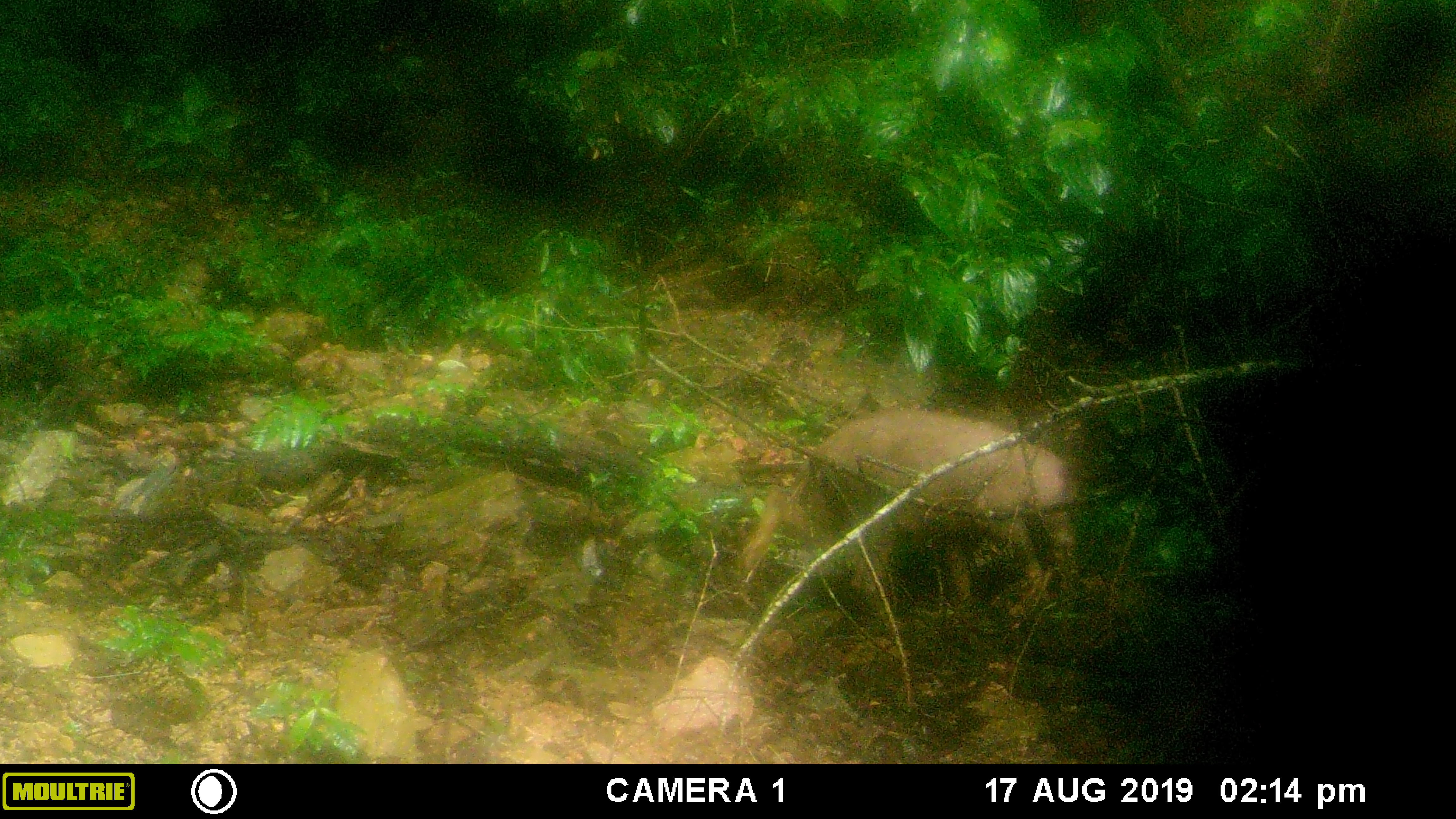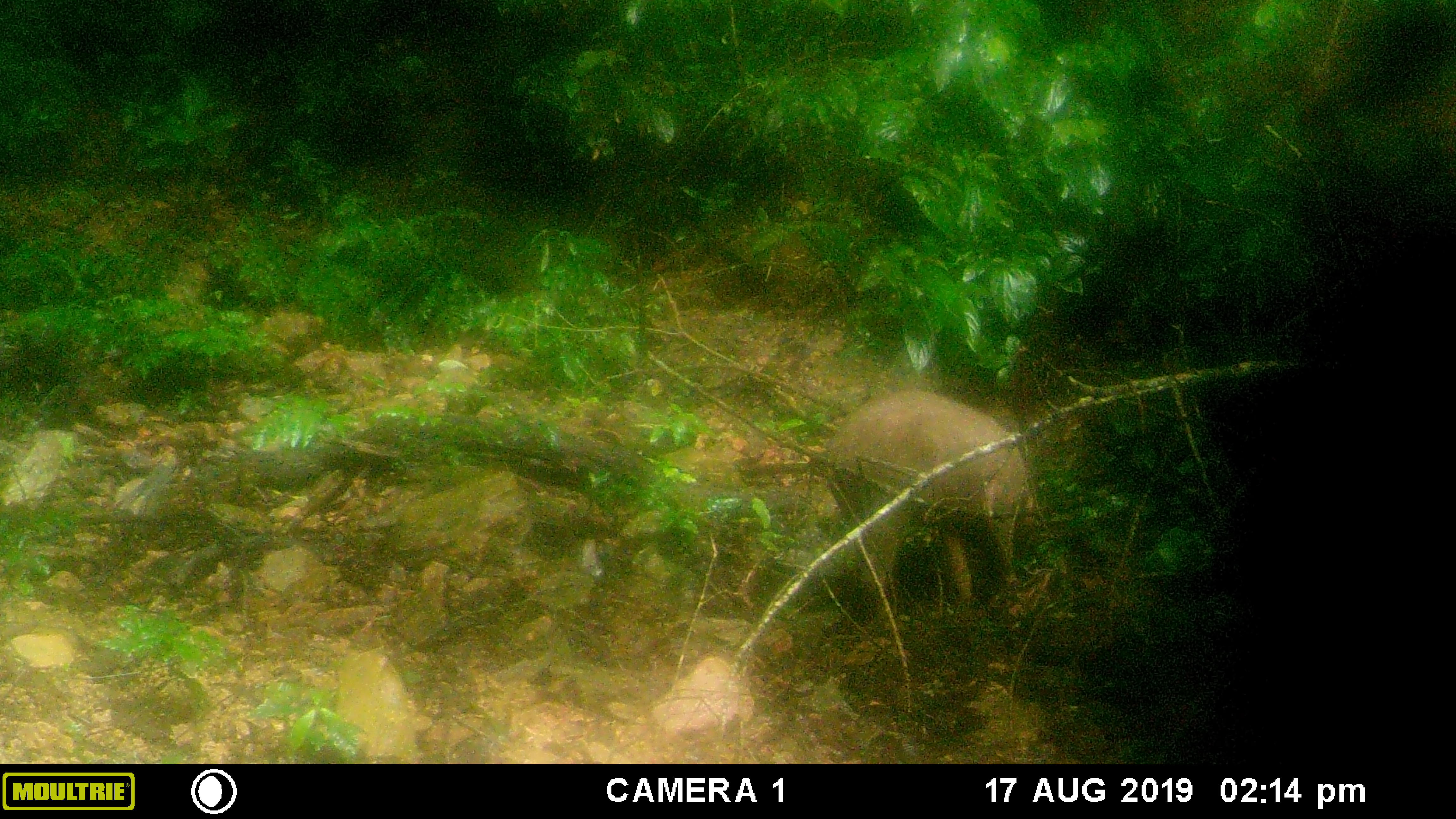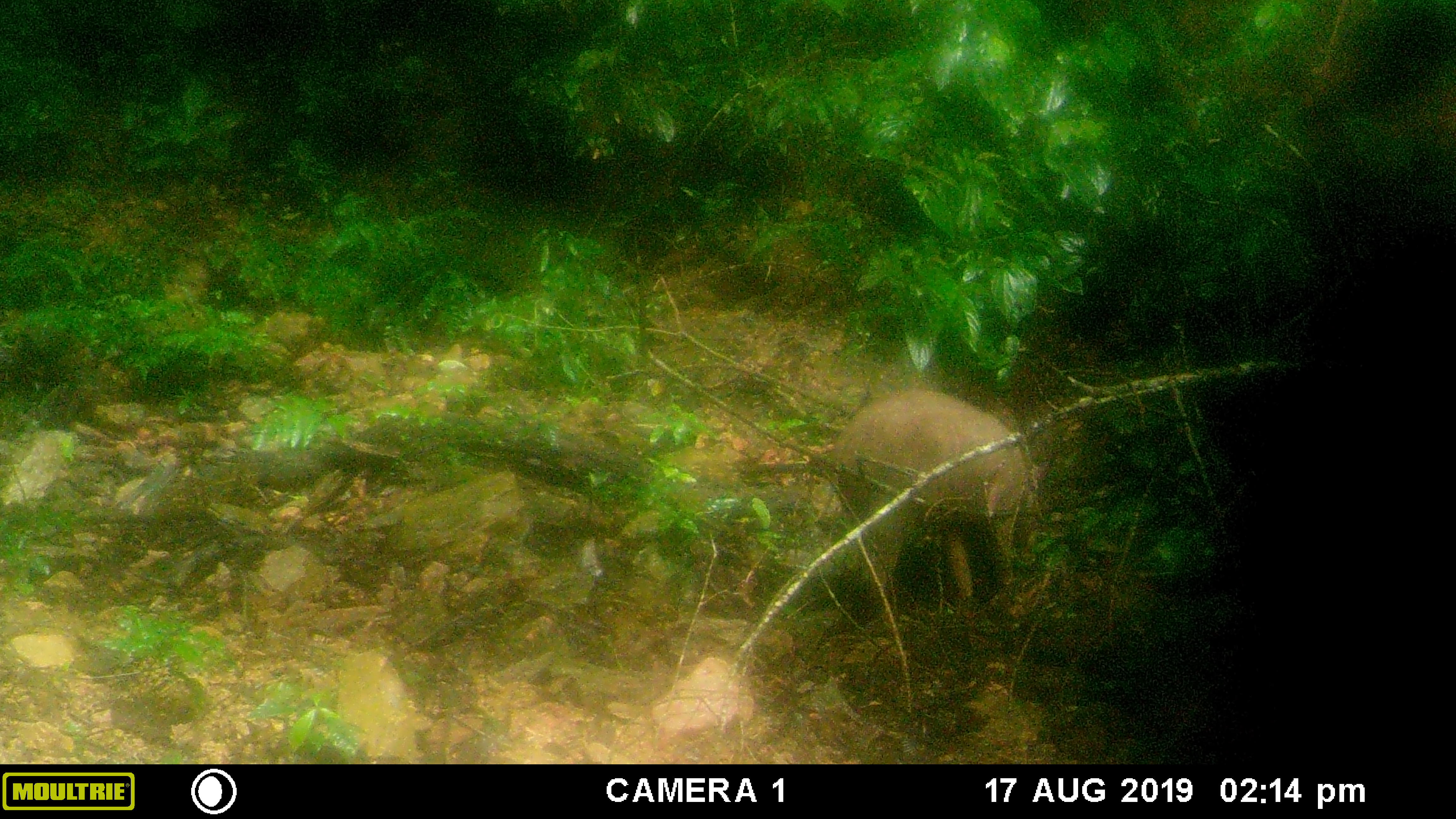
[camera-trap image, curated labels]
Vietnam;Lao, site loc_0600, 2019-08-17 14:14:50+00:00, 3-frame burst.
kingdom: Animalia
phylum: Chordata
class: Mammalia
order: Artiodactyla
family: Suidae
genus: Sus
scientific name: Sus scrofa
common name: eurasian wild pig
Eurasian wild pig (Sus scrofa). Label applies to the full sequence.